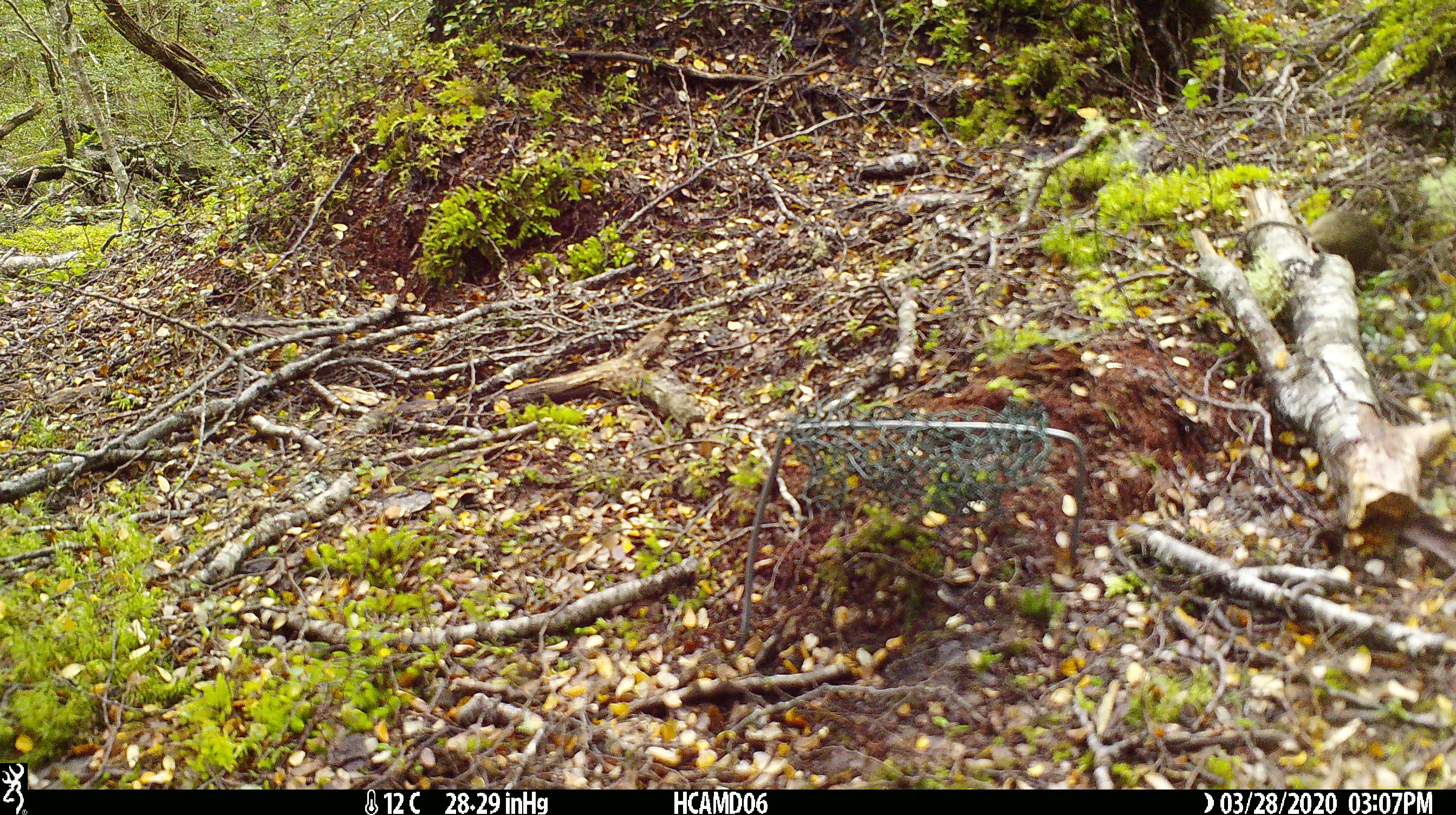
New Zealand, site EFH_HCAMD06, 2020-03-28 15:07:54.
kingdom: Animalia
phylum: Chordata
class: Mammalia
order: Rodentia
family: Muridae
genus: Mus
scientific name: Mus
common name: mouse